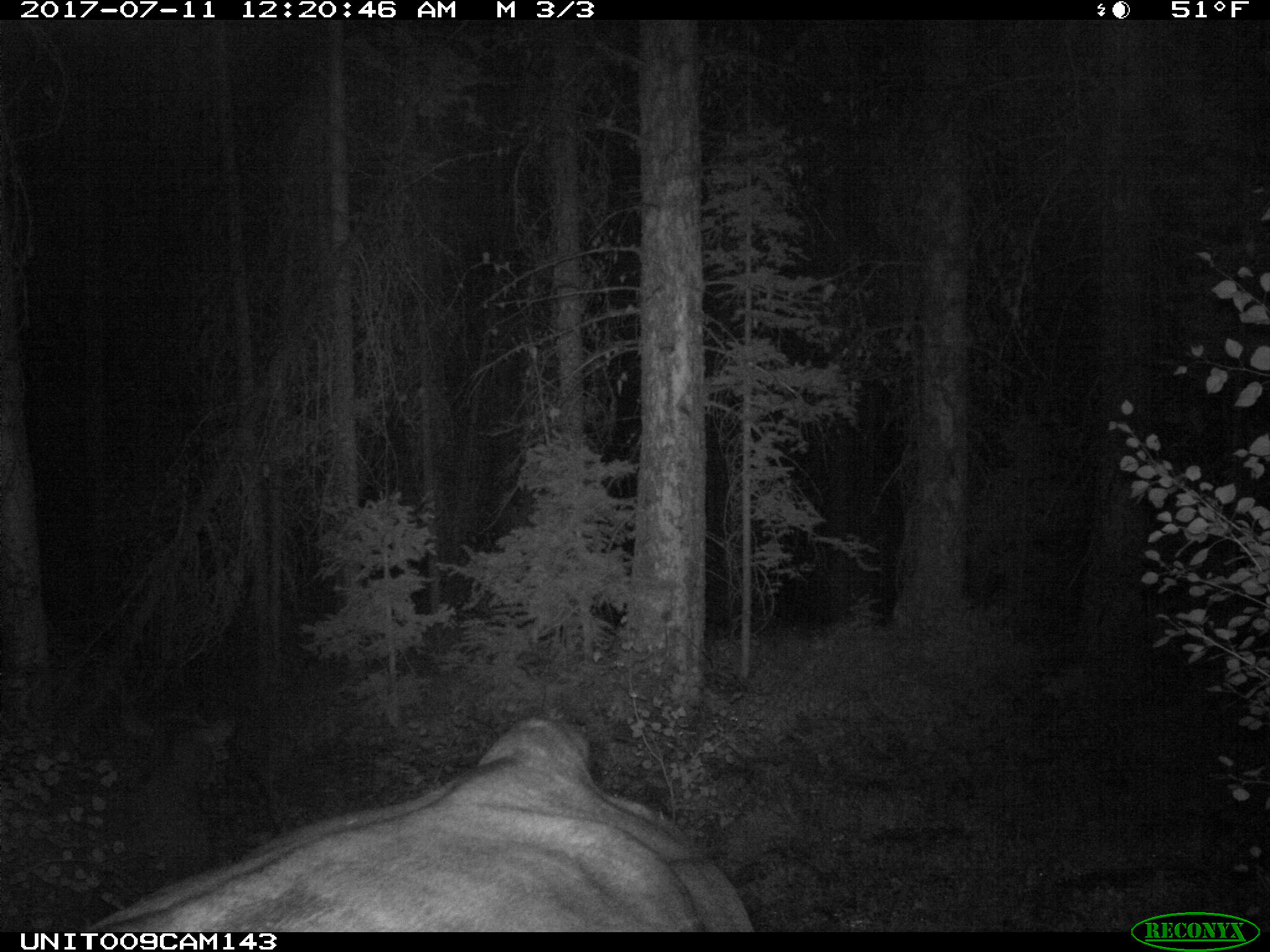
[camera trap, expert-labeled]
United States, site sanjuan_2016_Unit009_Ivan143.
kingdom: Animalia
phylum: Chordata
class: Mammalia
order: Artiodactyla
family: Bovidae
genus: Bos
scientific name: Bos taurus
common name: domestic cow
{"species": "Bos taurus (domestic cow)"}